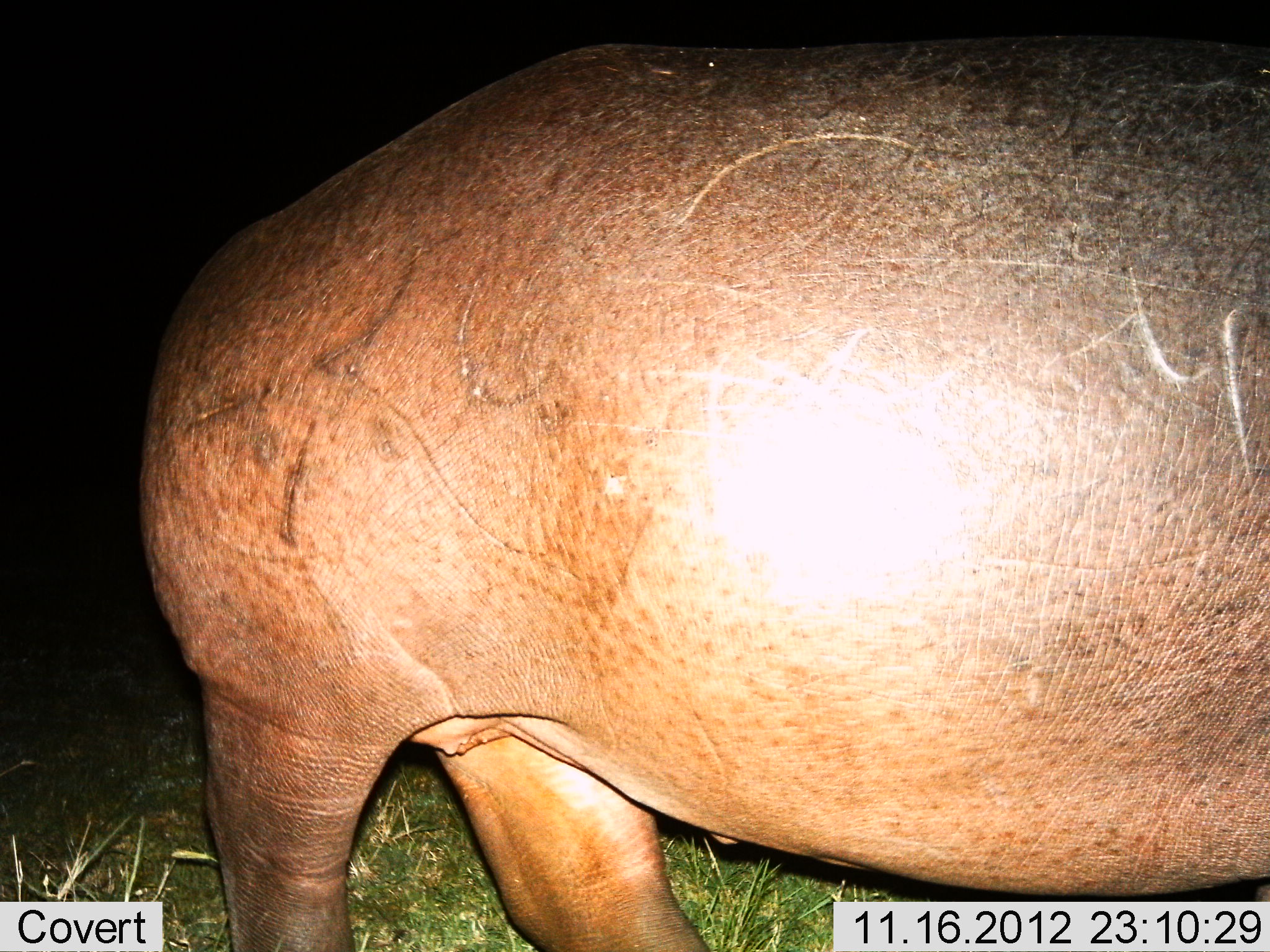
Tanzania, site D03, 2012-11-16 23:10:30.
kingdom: Animalia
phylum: Chordata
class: Mammalia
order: Artiodactyla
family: Hippopotamidae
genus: Hippopotamus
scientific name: Hippopotamus amphibius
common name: hippopotamus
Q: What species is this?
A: Hippopotamus (Hippopotamus amphibius).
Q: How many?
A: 1.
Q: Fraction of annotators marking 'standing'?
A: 50%.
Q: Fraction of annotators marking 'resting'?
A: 0%.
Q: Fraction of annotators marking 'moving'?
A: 50%.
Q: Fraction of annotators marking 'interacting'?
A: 0%.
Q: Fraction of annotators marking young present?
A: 0%.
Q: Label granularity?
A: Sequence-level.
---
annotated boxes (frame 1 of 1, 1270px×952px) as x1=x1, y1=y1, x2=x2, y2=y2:
animal: x1=131, y1=32, x2=1269, y2=952